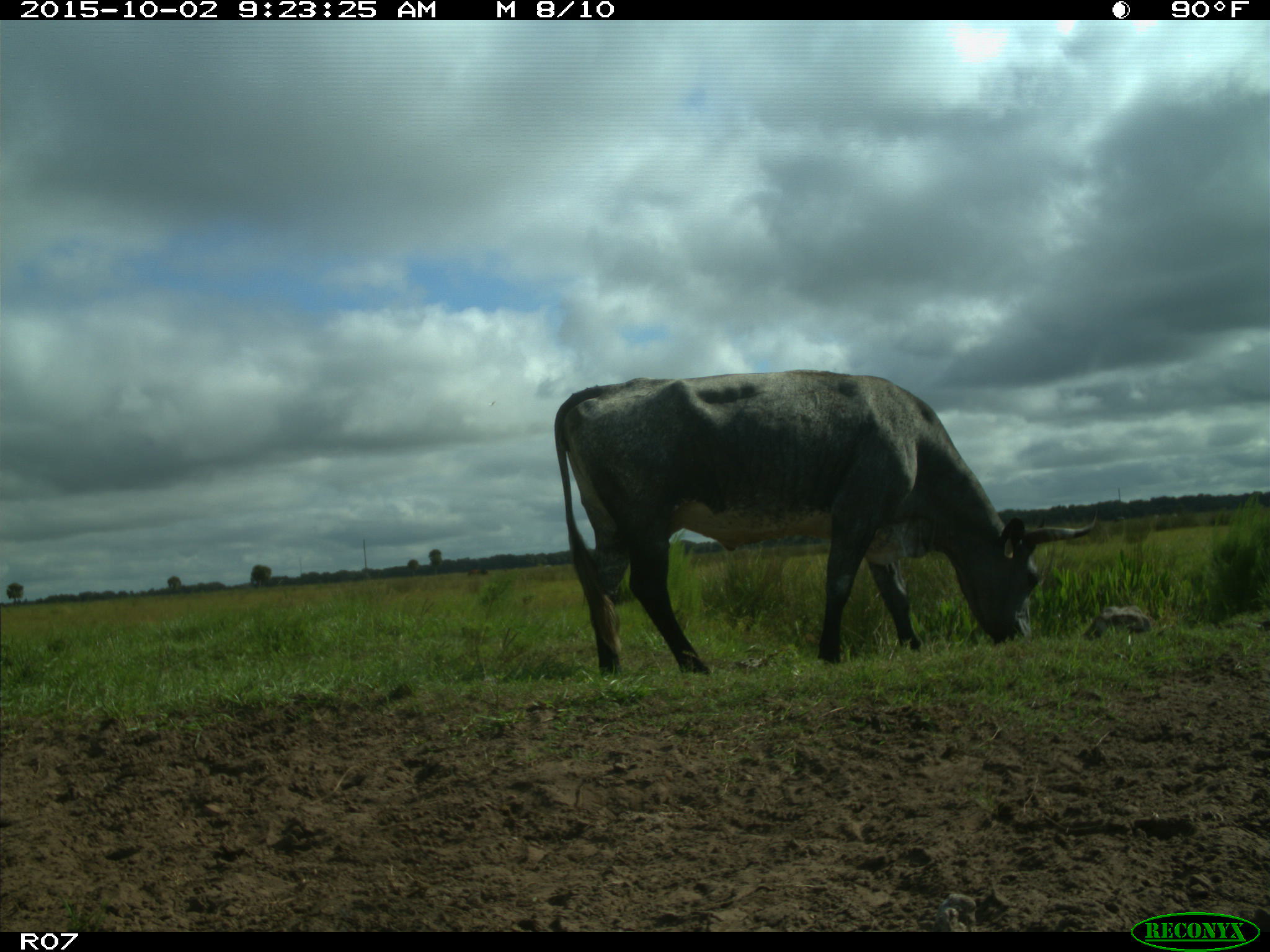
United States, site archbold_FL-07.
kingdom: Animalia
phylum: Chordata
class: Mammalia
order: Artiodactyla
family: Bovidae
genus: Bos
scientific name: Bos taurus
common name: domestic cow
Bos taurus (domestic cow).